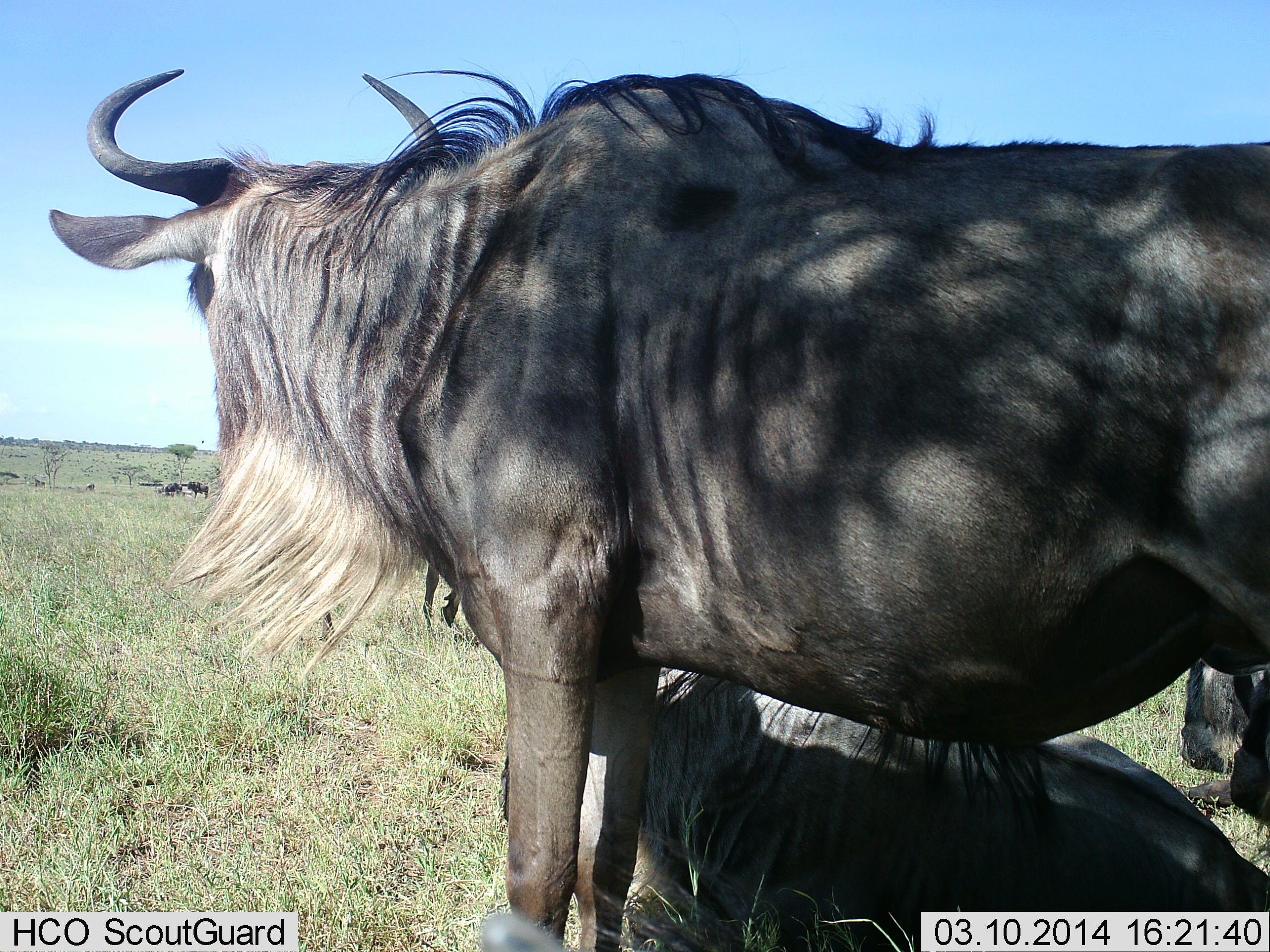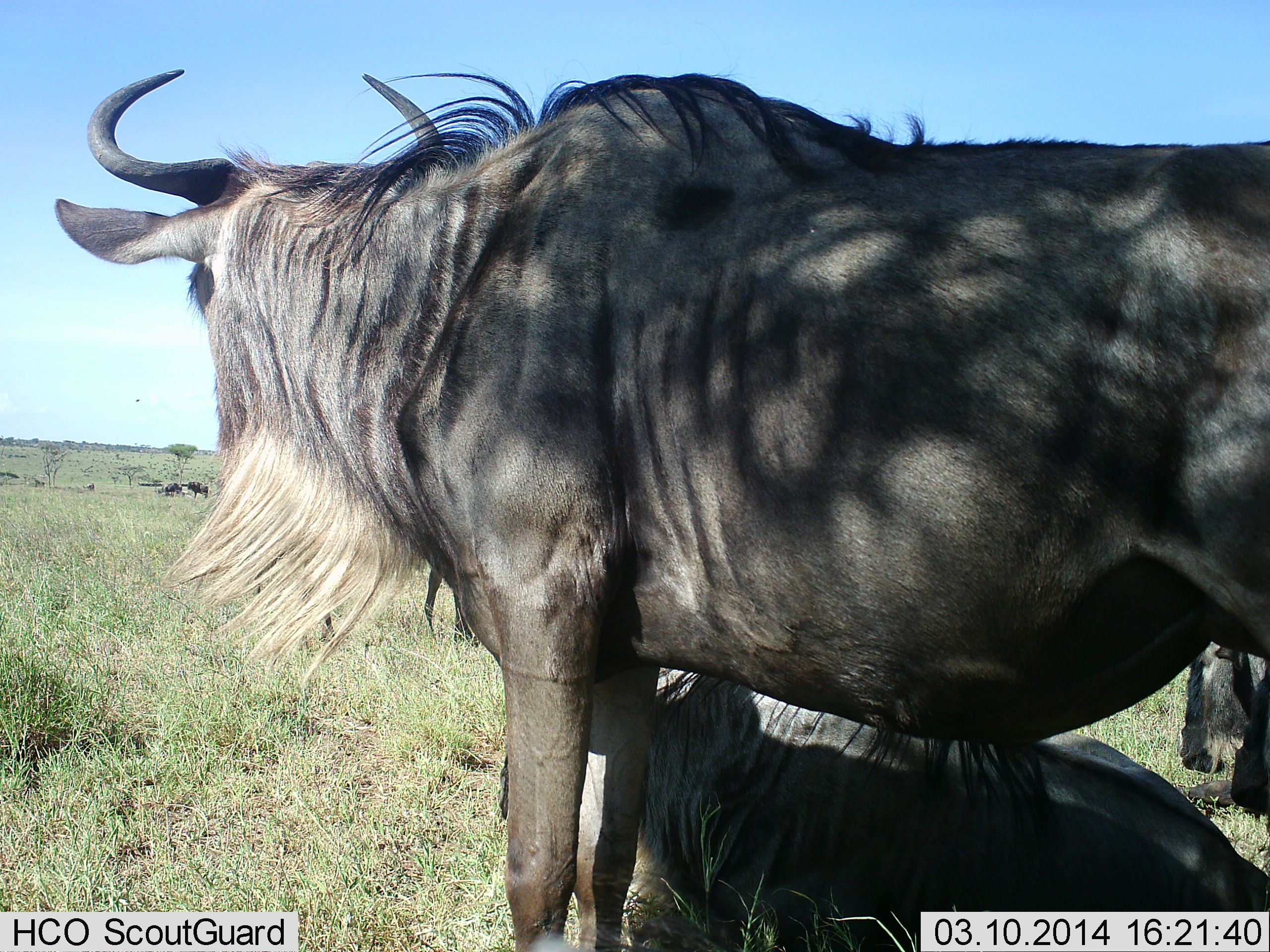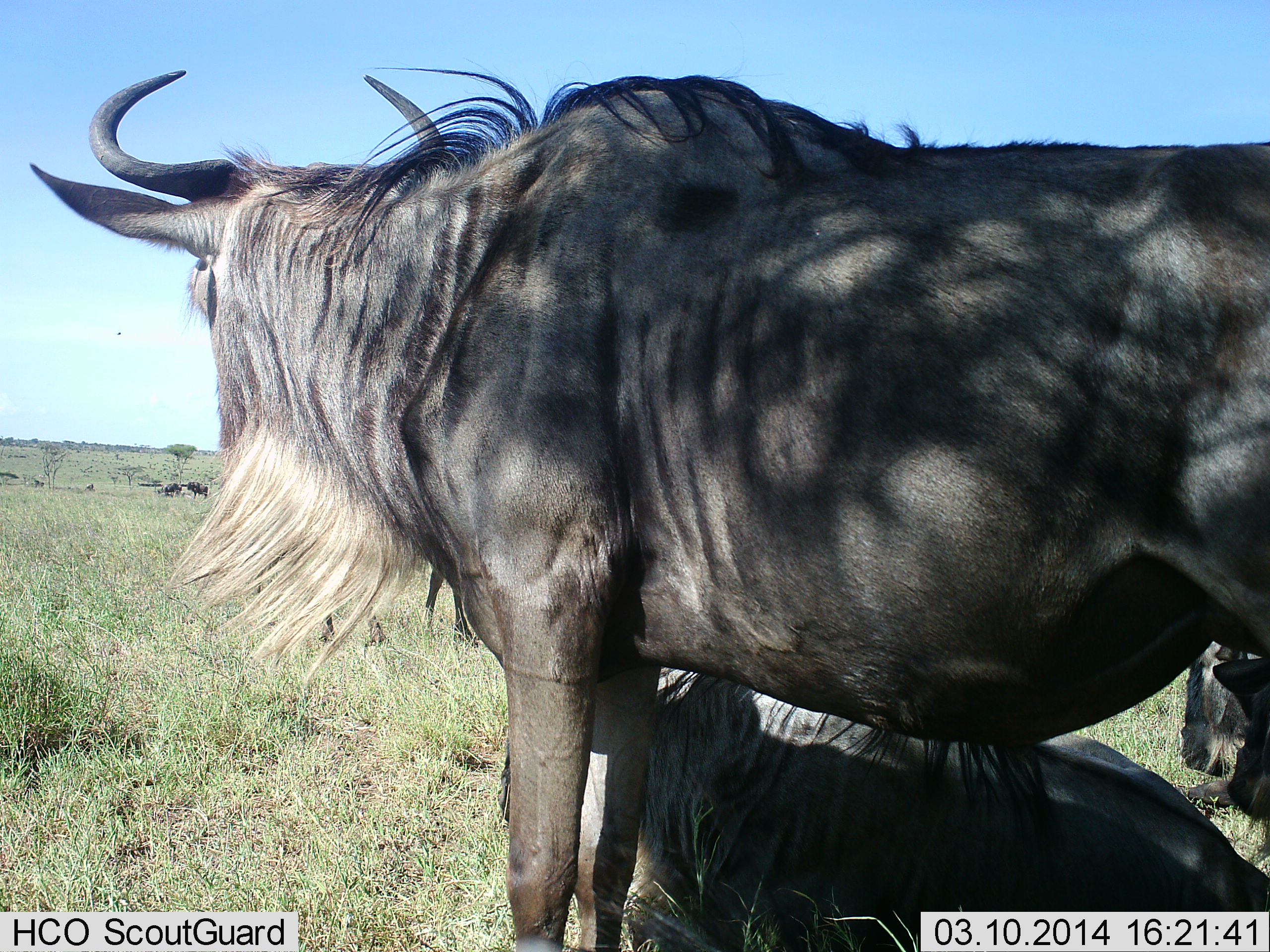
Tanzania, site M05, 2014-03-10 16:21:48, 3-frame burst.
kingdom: Animalia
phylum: Chordata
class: Mammalia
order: Artiodactyla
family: Bovidae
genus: Connochaetes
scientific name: Connochaetes taurinus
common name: blue wildebeest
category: wildebeest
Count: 3.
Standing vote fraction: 70%.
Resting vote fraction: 100%.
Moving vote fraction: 0%.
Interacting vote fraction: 0%.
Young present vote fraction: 0%.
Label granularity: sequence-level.